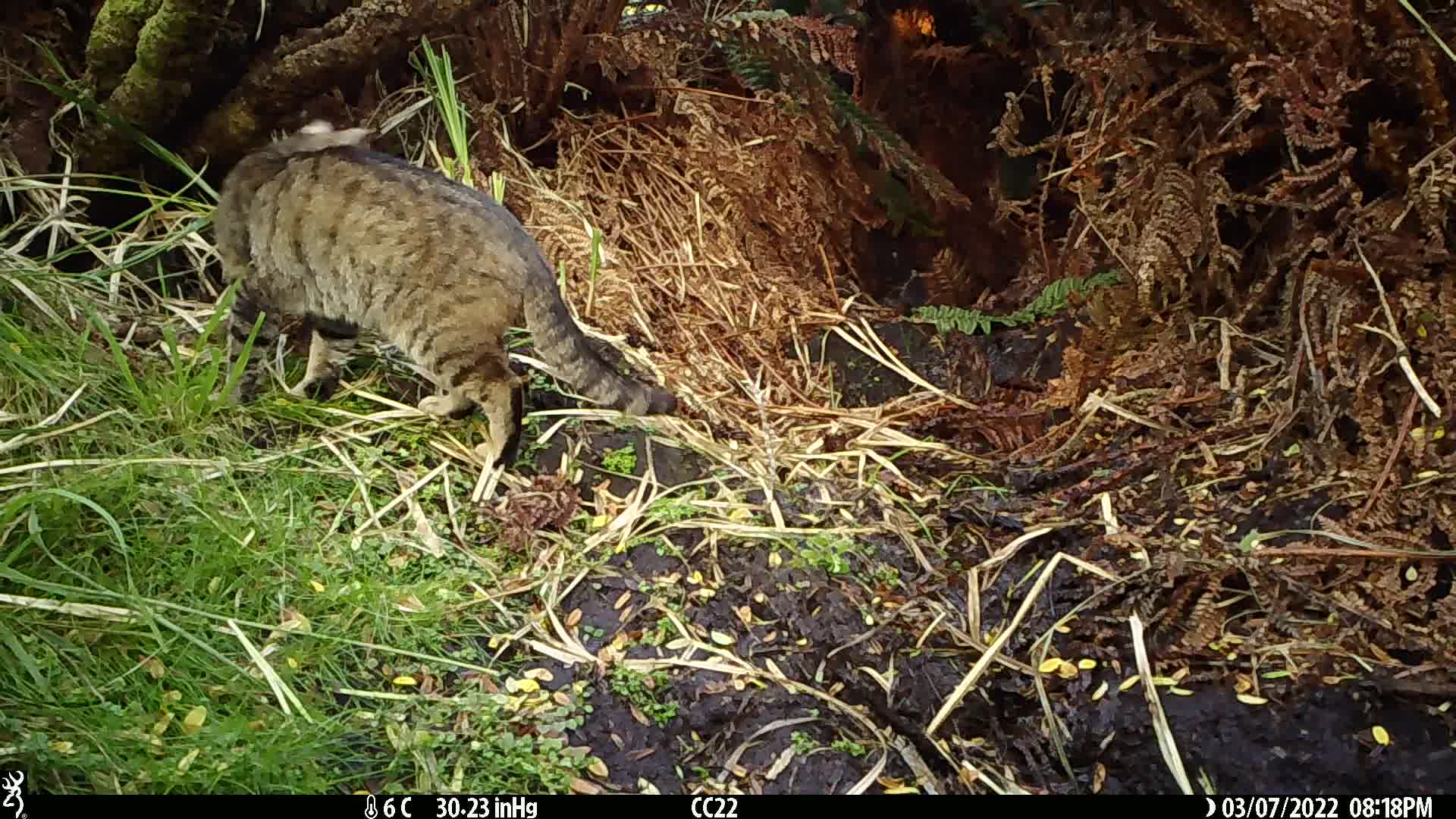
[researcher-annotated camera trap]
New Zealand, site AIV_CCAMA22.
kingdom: Animalia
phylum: Chordata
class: Mammalia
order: Carnivora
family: Felidae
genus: Felis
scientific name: Felis catus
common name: domestic cat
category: cat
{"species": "cat (domestic cat) (Felis catus)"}